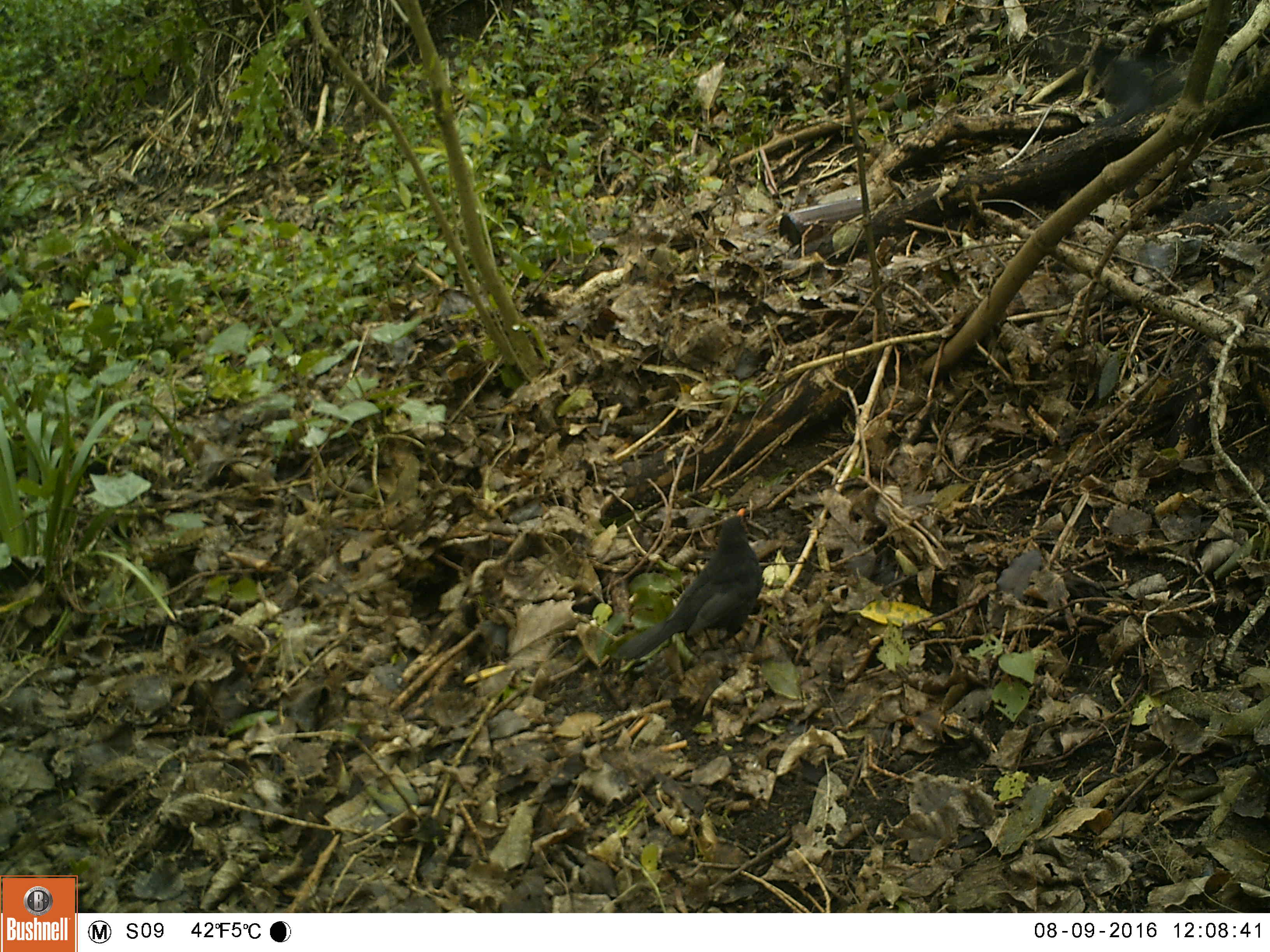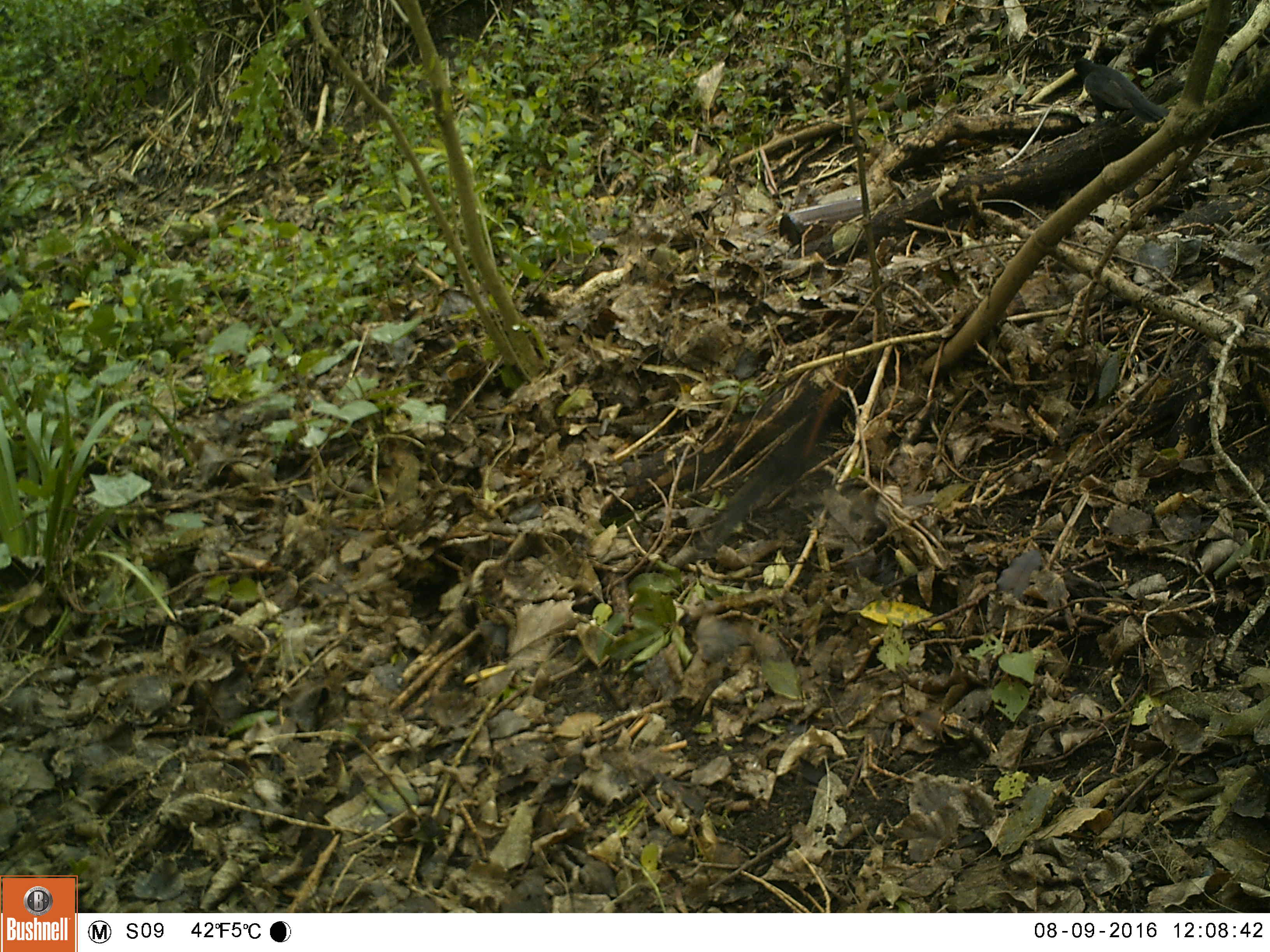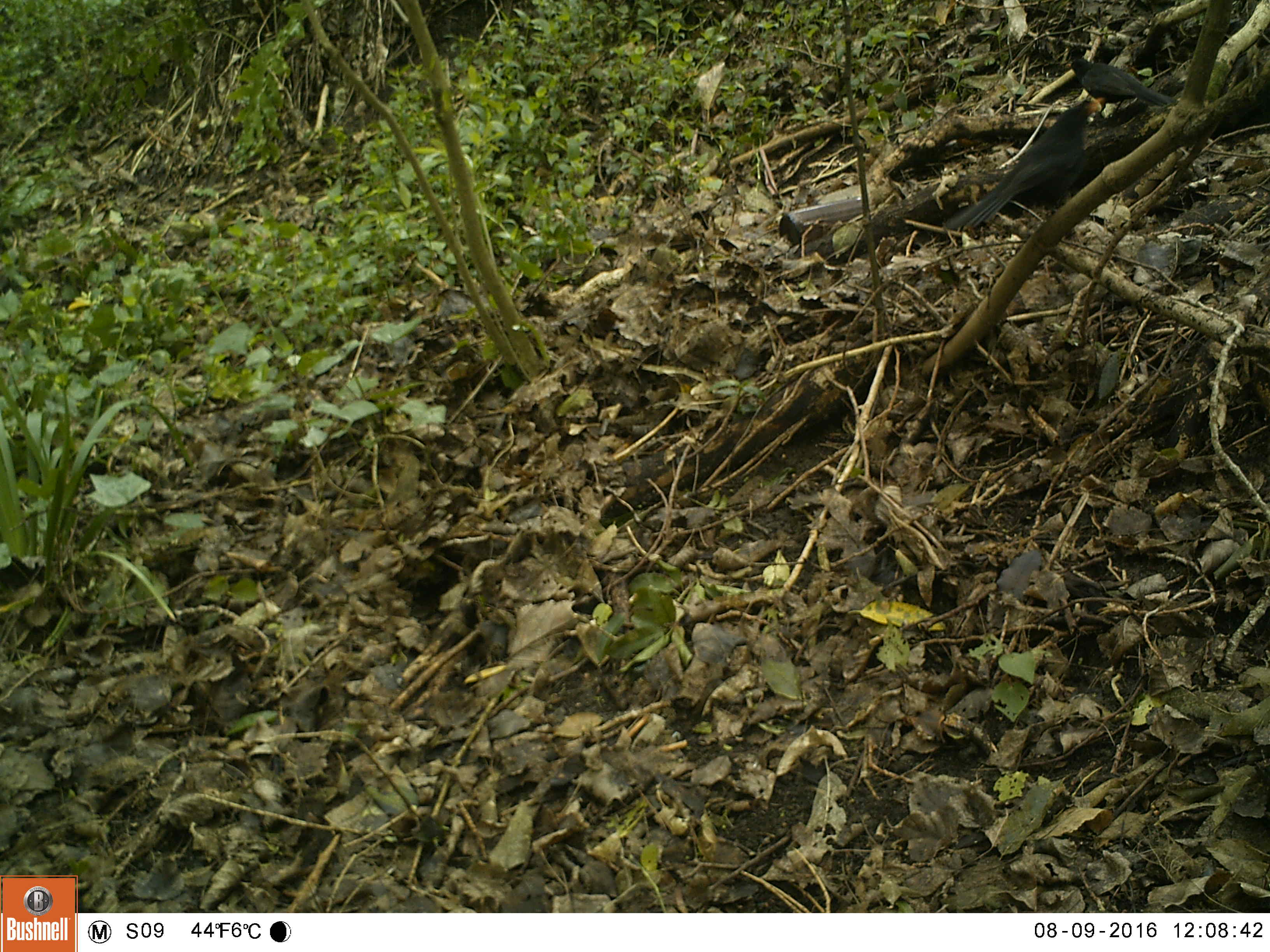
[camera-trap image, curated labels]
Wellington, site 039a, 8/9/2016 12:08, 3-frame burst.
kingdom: Animalia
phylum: Chordata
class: Aves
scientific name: Aves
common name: bird